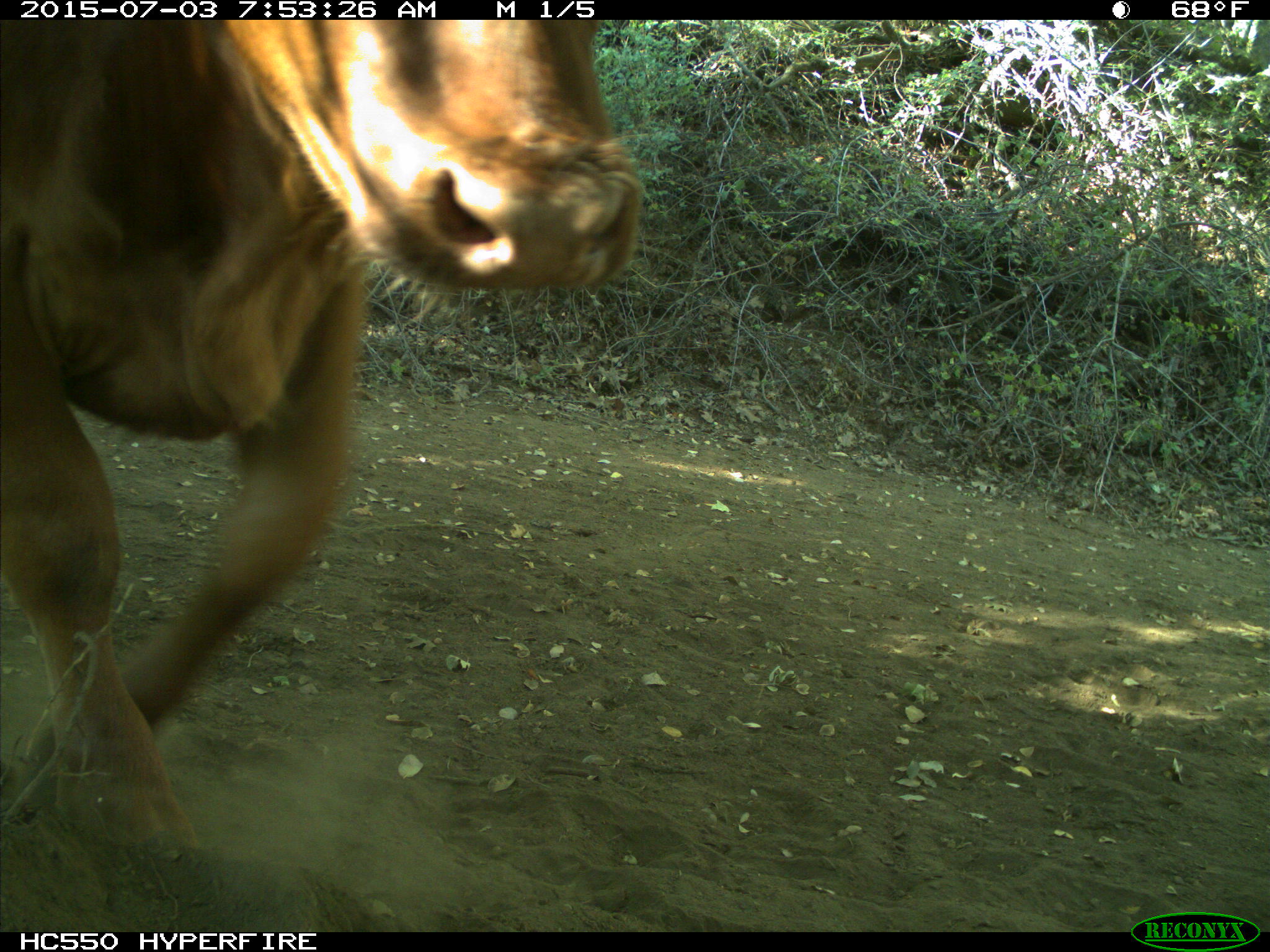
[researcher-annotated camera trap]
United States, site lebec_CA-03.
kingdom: Animalia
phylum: Chordata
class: Mammalia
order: Artiodactyla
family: Bovidae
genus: Bos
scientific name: Bos taurus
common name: domestic cow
Bos taurus (domestic cow).